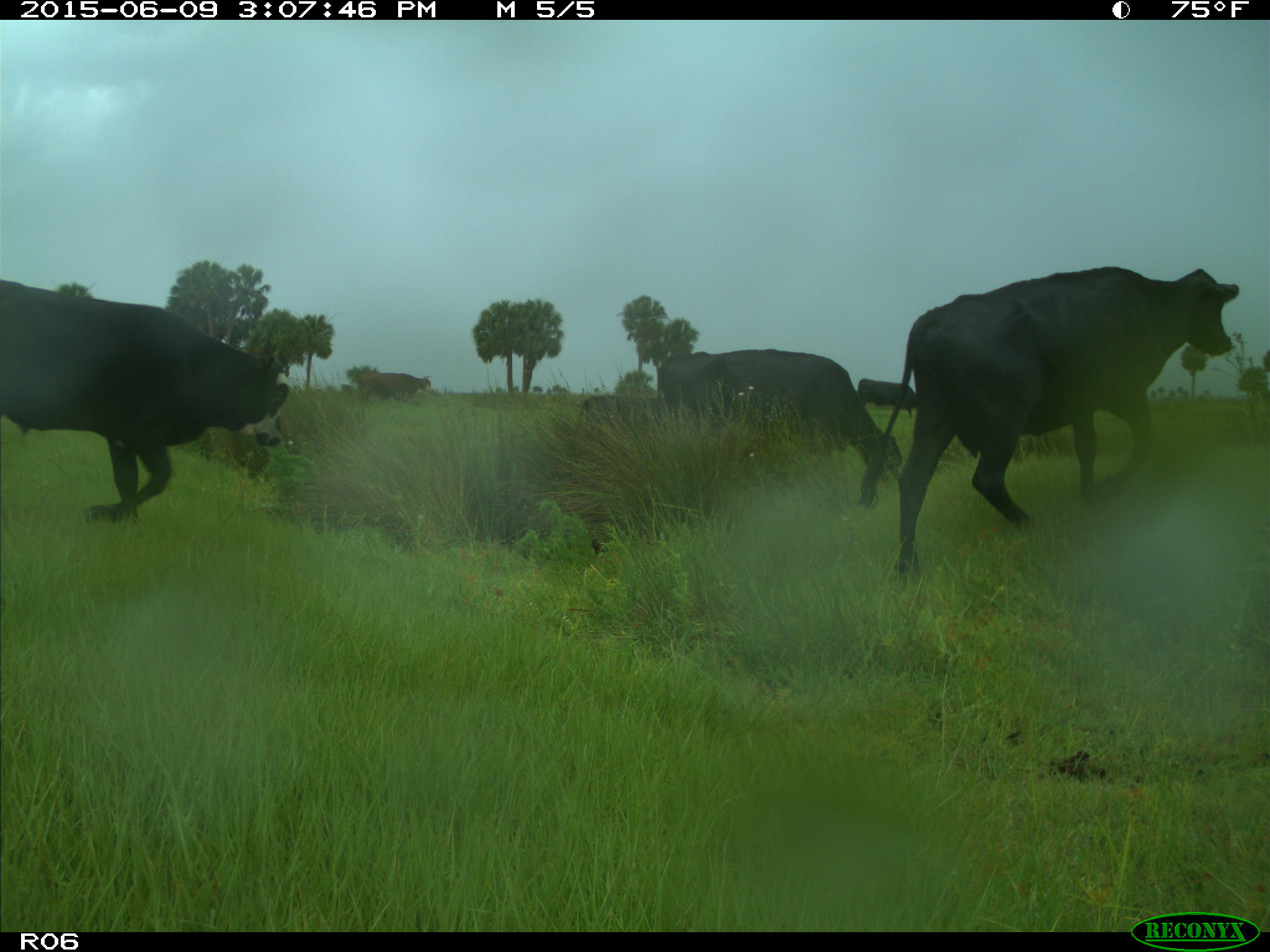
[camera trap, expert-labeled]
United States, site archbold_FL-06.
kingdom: Animalia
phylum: Chordata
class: Mammalia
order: Artiodactyla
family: Bovidae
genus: Bos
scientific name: Bos taurus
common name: domestic cow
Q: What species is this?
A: Bos taurus (domestic cow).